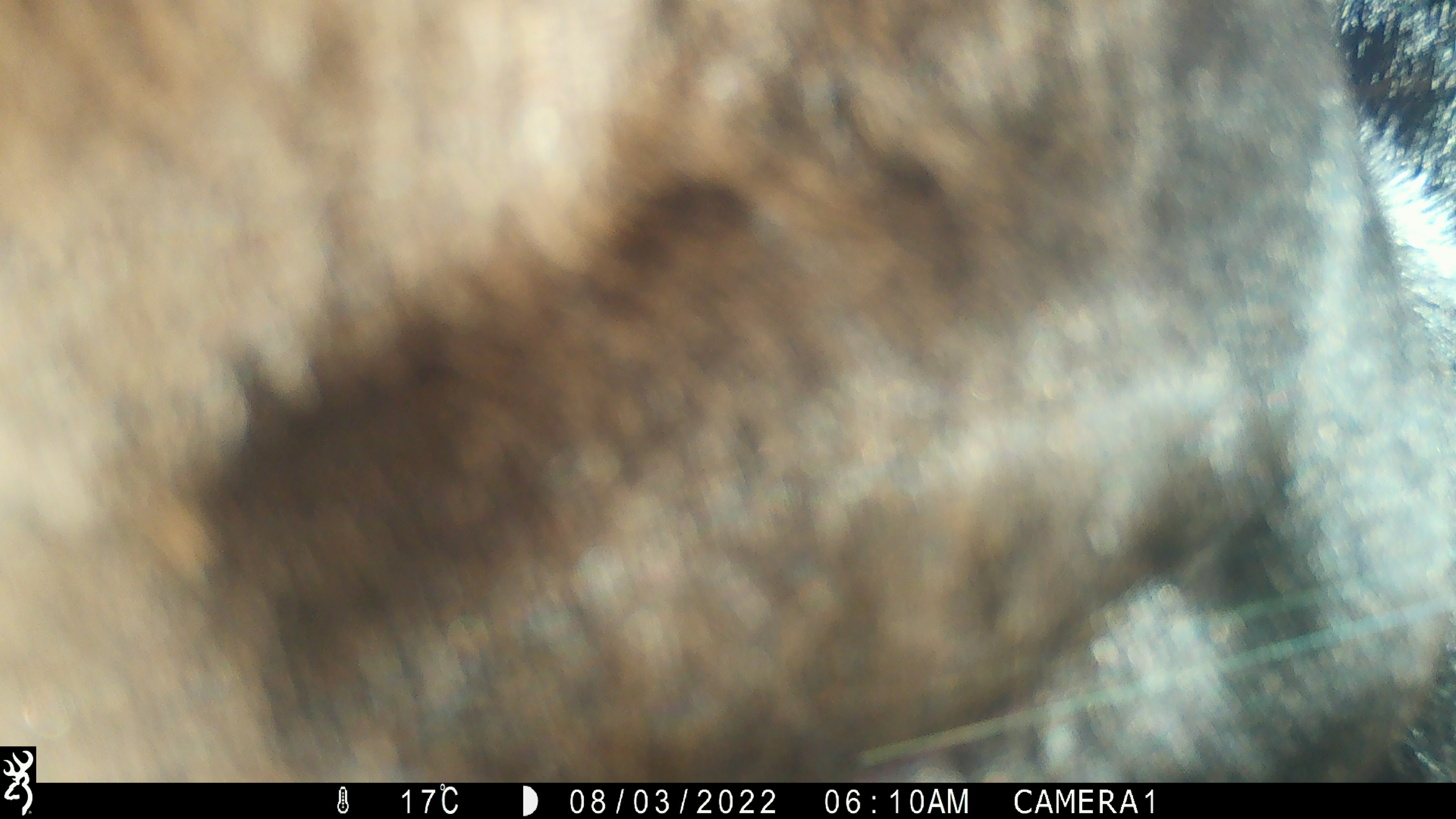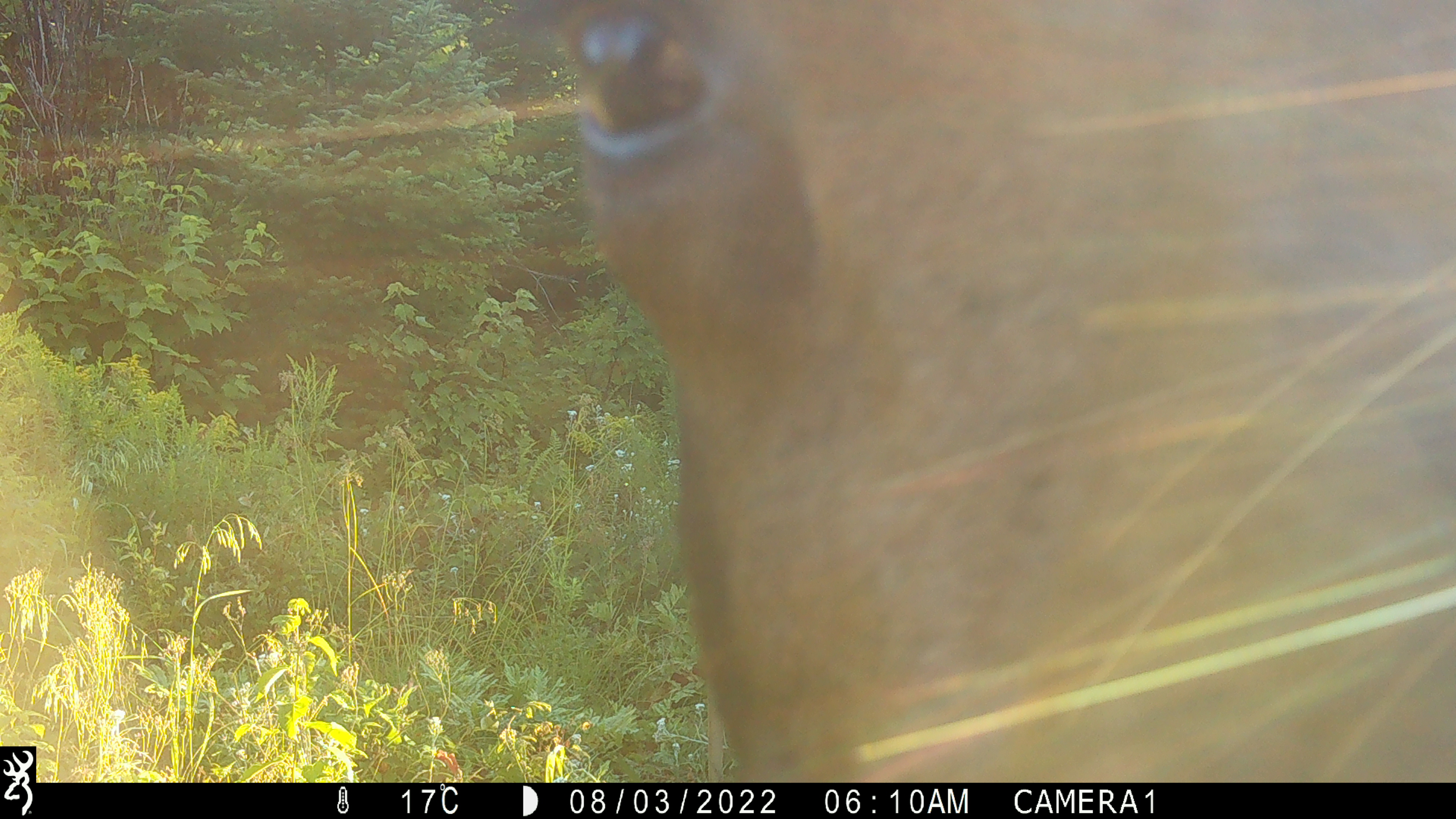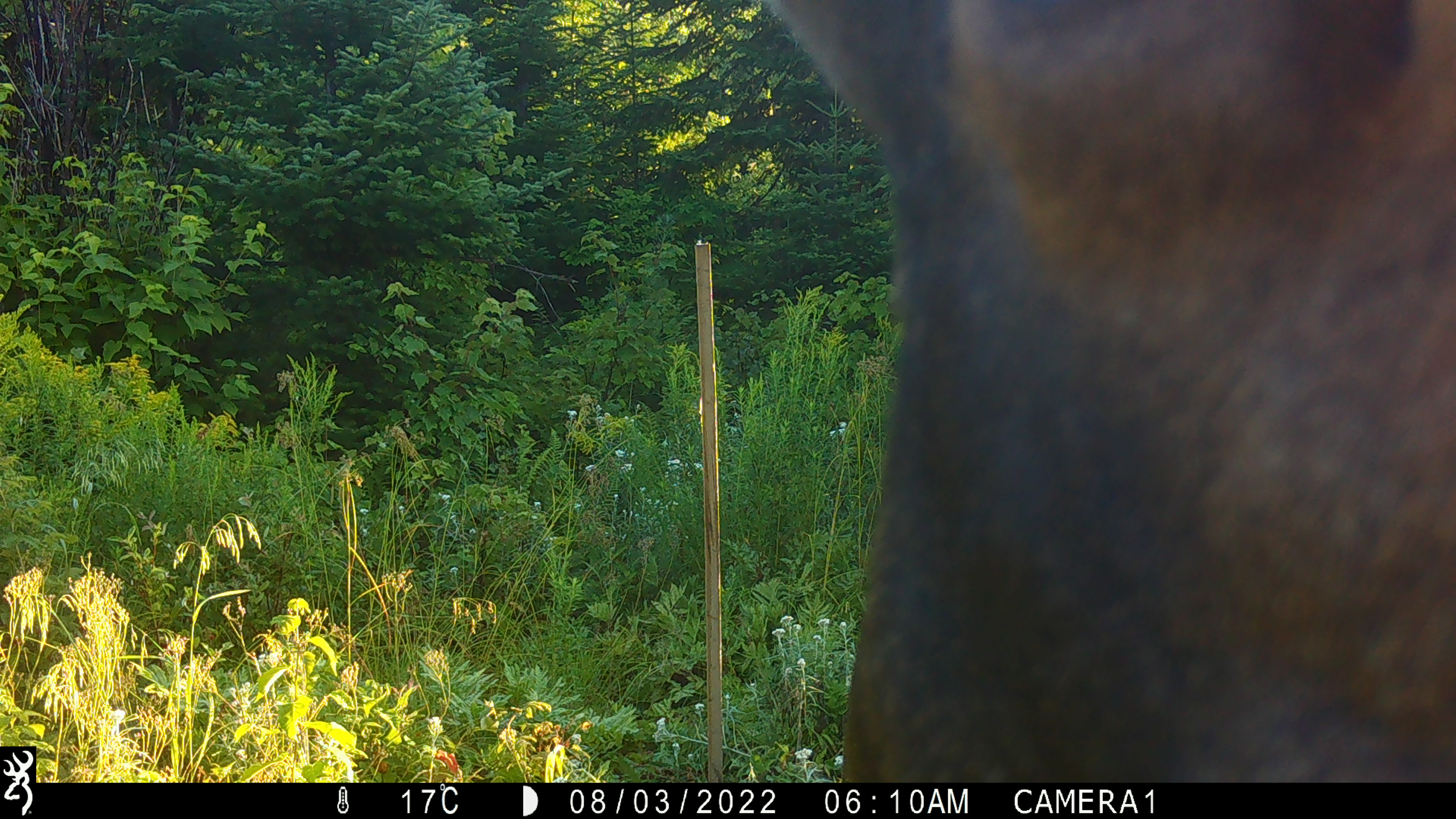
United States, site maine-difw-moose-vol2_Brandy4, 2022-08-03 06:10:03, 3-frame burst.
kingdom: Animalia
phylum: Chordata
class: Mammalia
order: Artiodactyla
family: Cervidae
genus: Alces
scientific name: Alces alces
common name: moose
Moose (Alces alces).